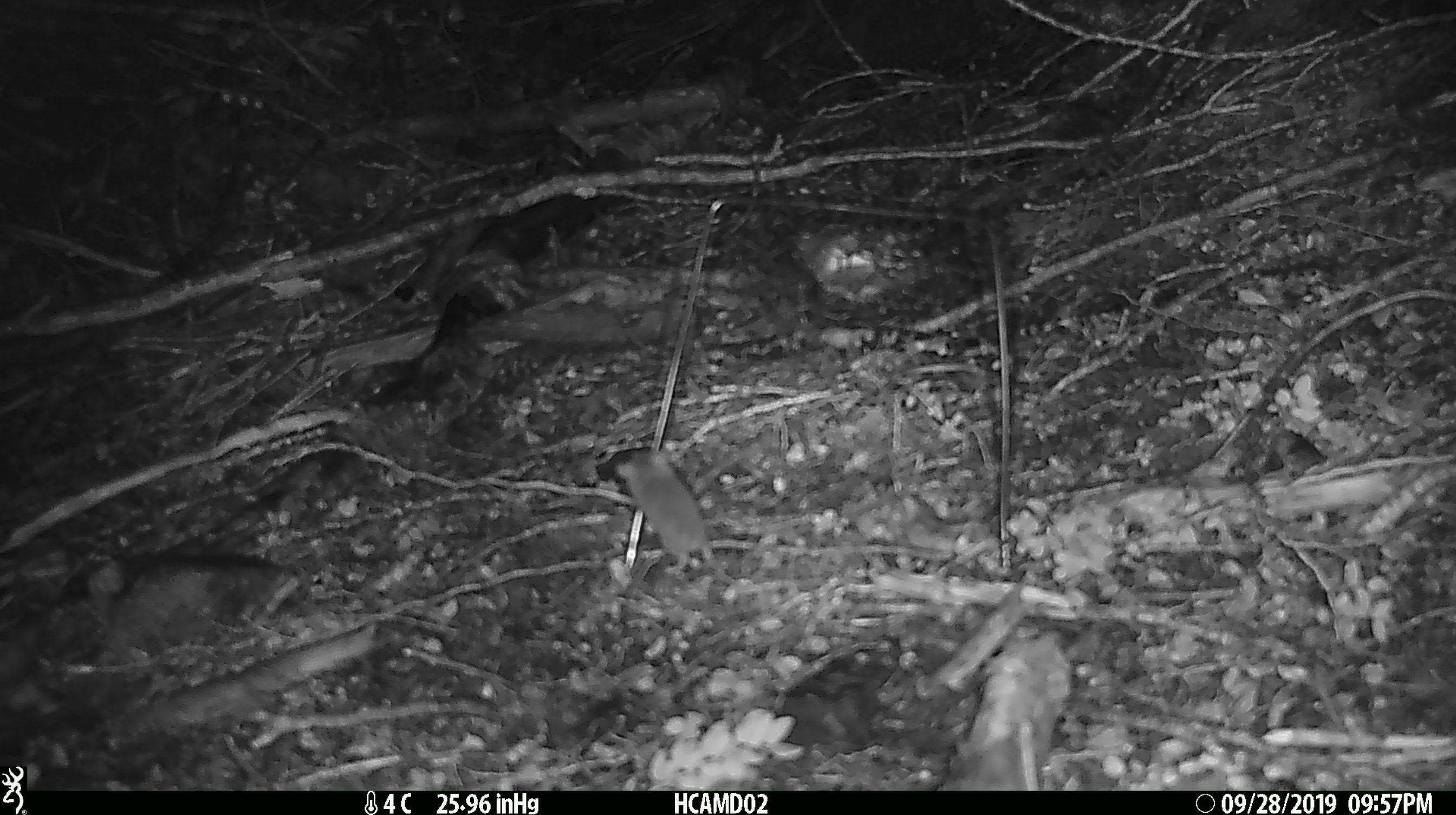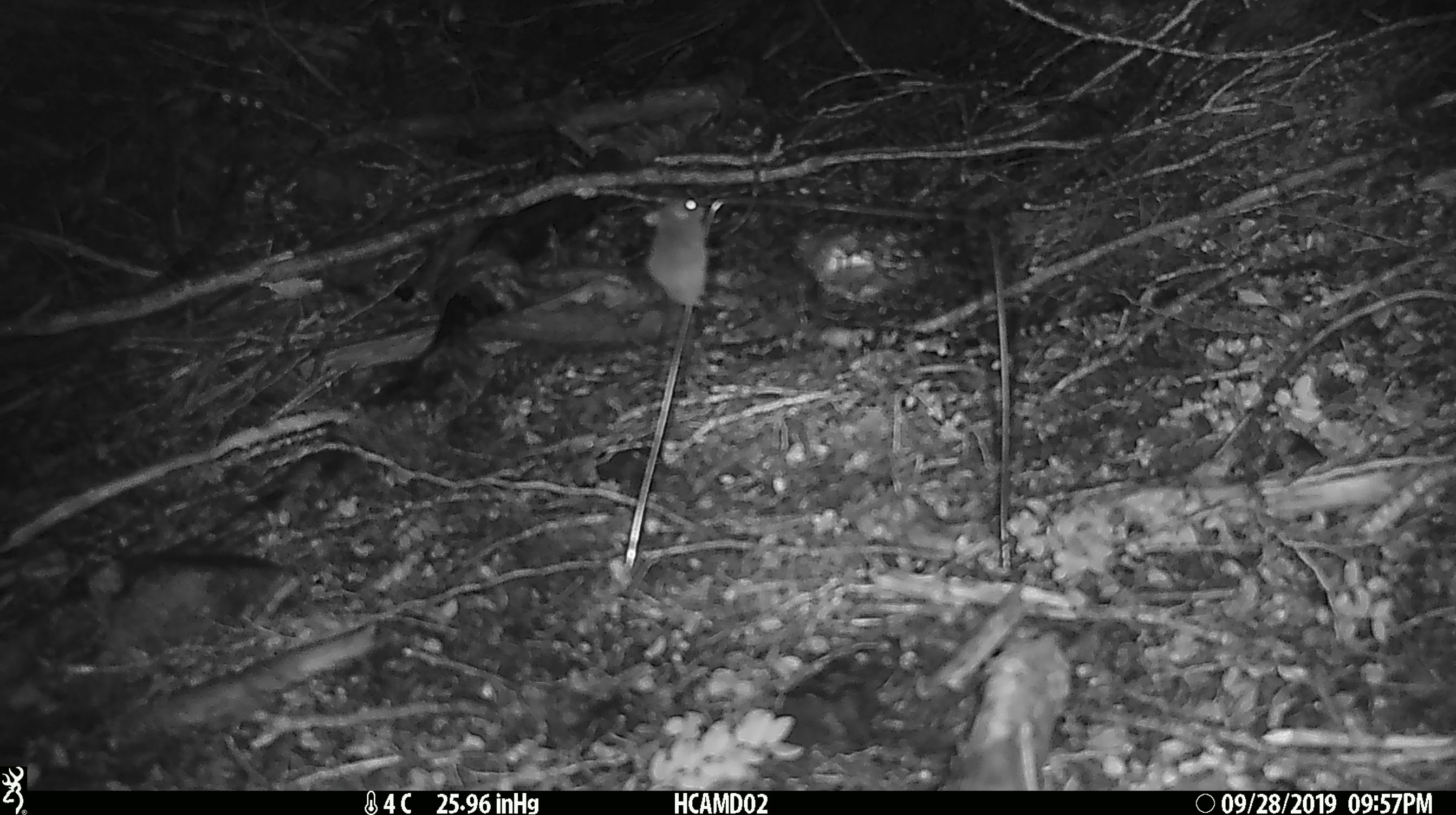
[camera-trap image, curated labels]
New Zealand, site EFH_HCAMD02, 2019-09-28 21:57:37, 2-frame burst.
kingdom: Animalia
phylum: Chordata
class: Mammalia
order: Rodentia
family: Muridae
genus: Mus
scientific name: Mus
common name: mouse